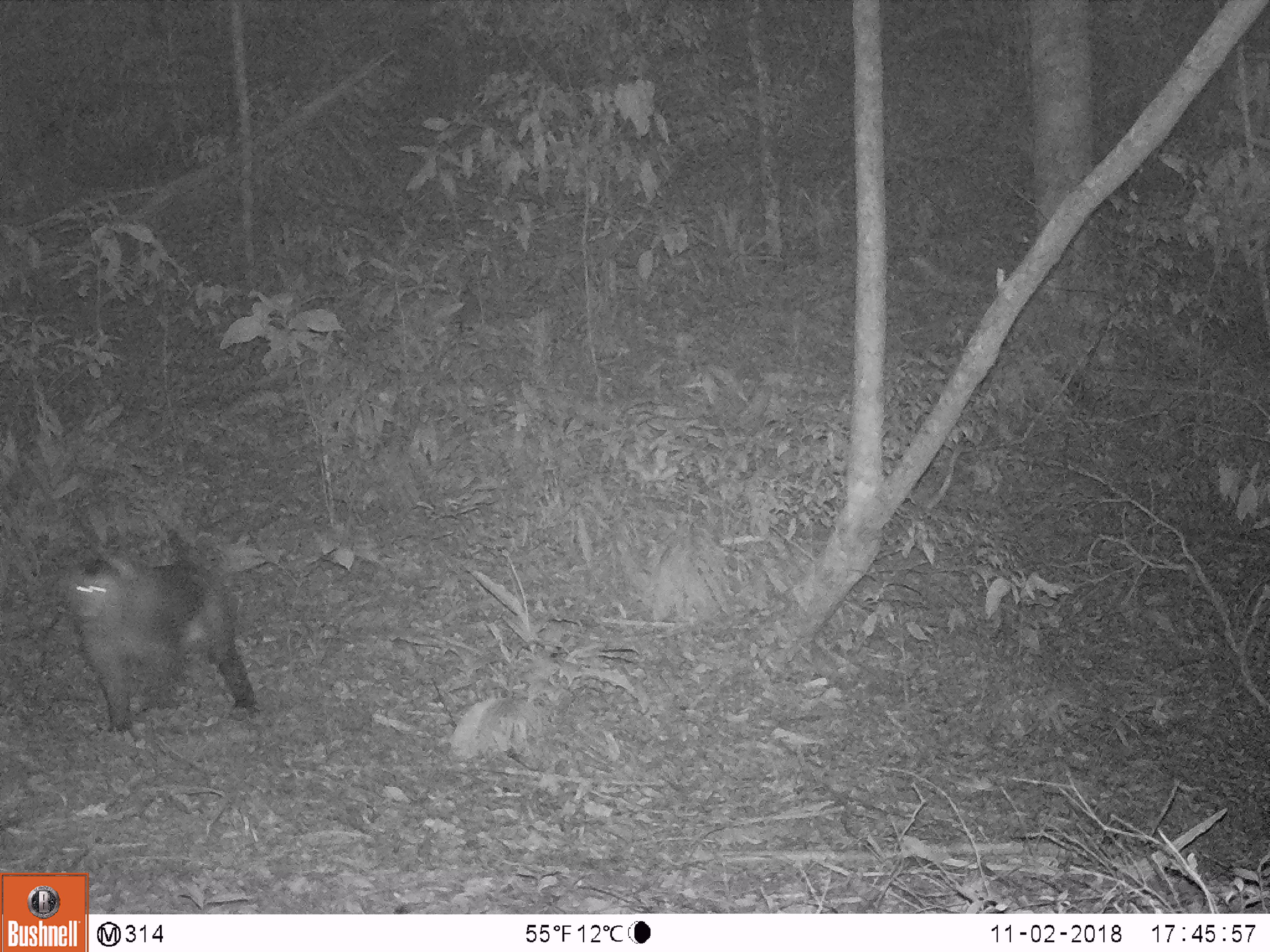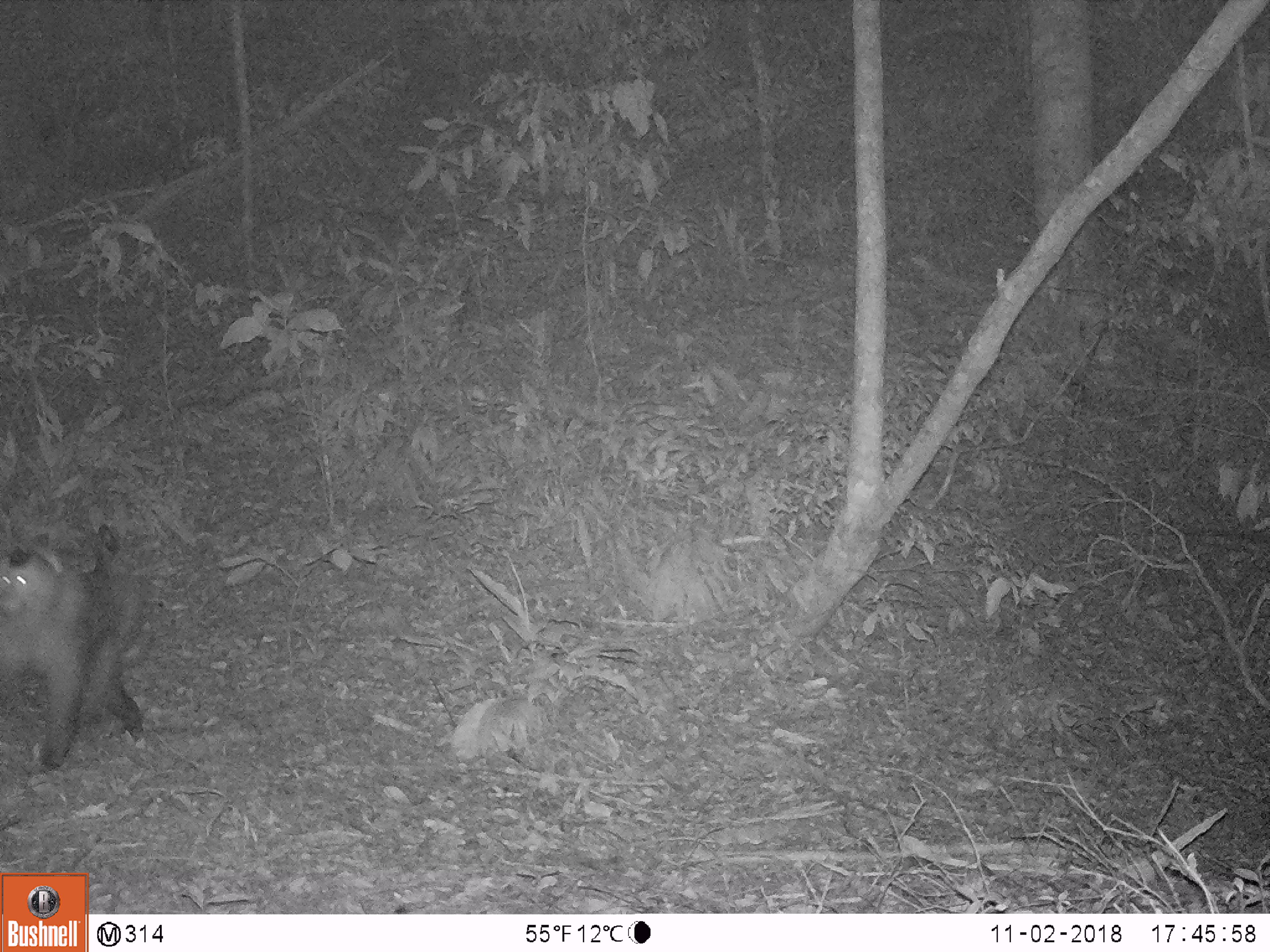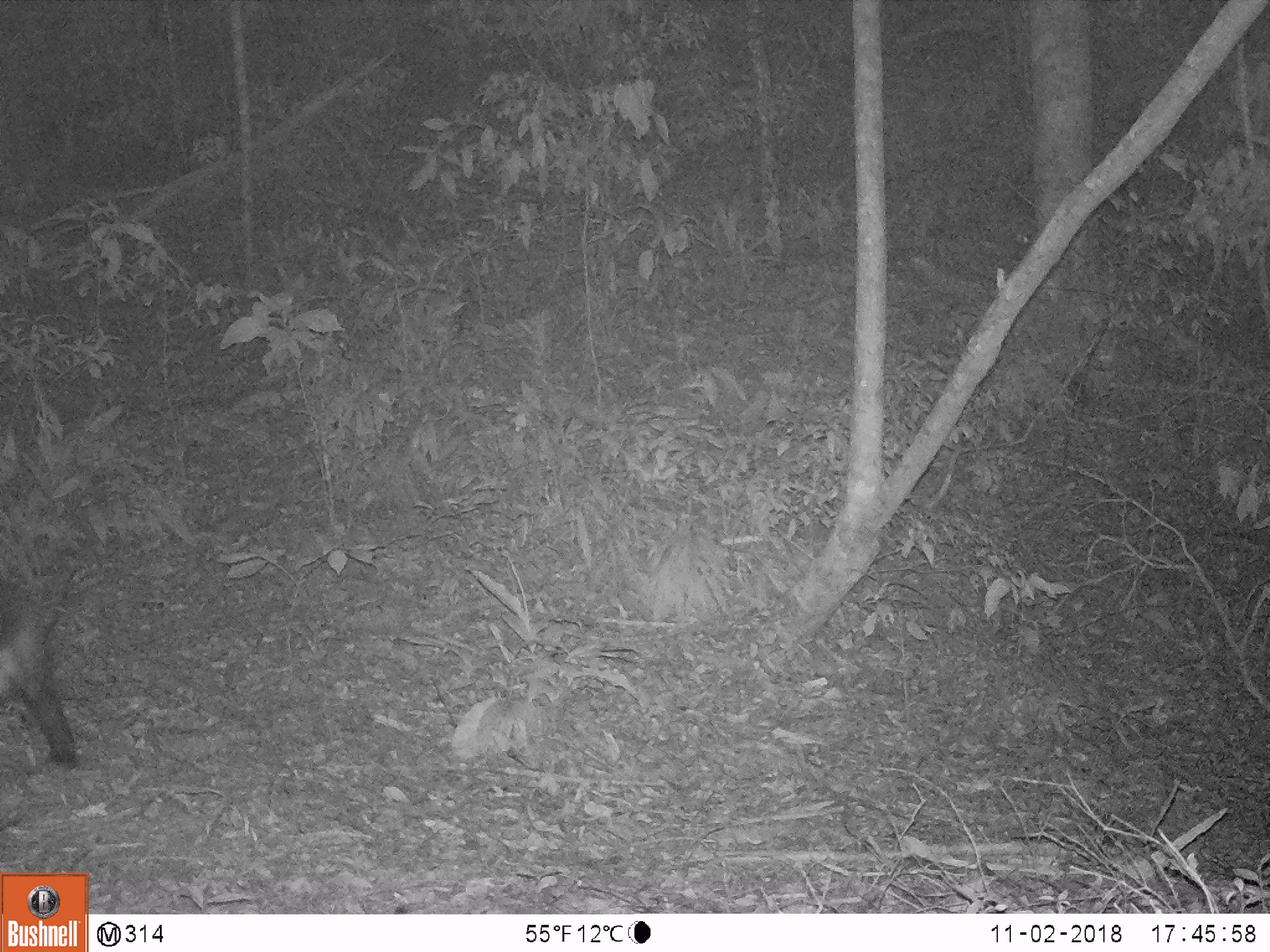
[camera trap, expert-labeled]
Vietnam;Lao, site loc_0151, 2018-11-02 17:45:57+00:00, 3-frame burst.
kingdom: Animalia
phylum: Chordata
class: Mammalia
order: Primates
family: Cercopithecidae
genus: Macaca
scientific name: Macaca nemestrina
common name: pig-tailed macaque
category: pig tailed macaque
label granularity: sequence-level